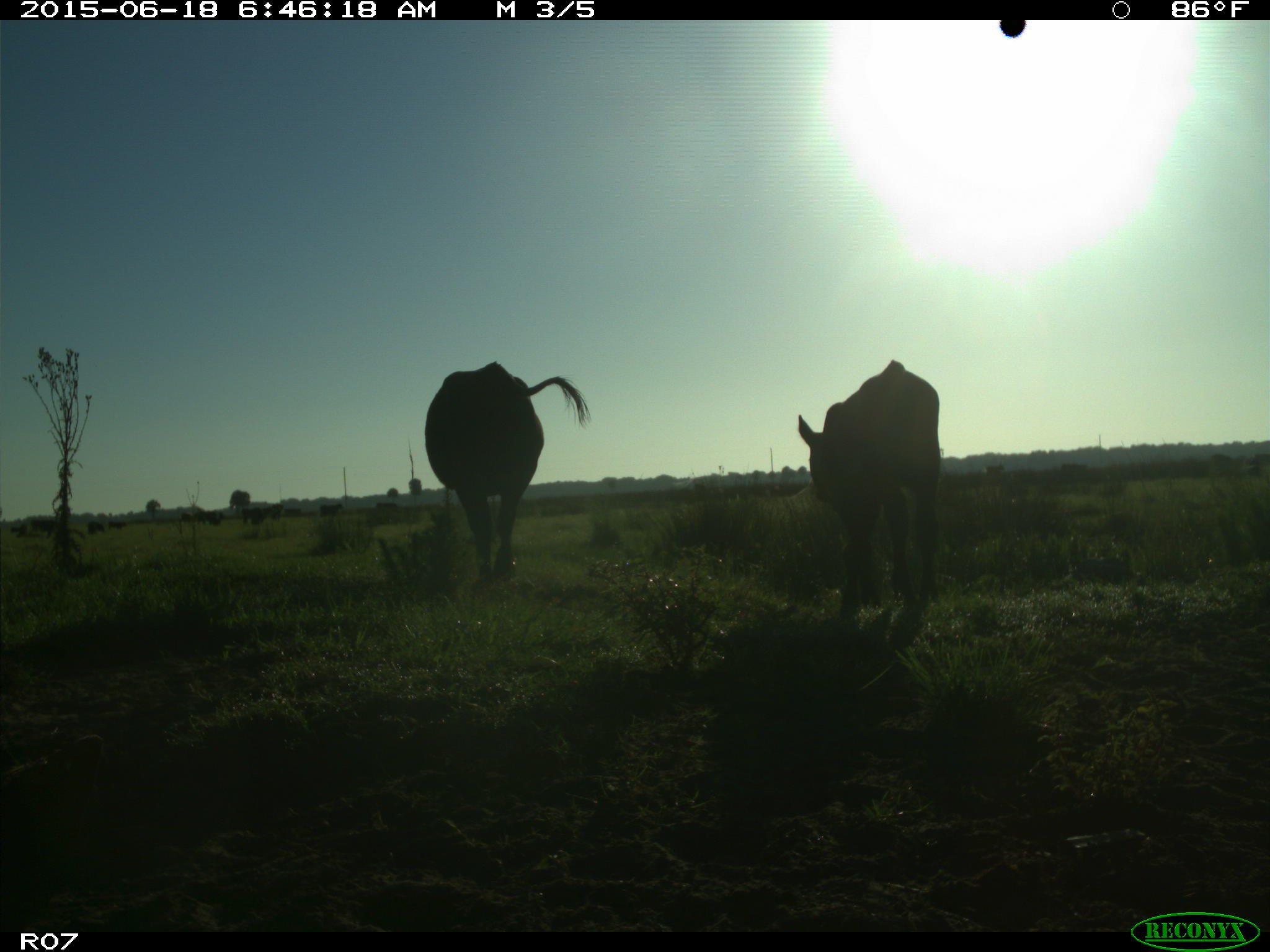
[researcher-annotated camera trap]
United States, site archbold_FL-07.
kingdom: Animalia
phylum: Chordata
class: Mammalia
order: Artiodactyla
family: Bovidae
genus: Bos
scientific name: Bos taurus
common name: domestic cow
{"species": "Bos taurus (domestic cow)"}